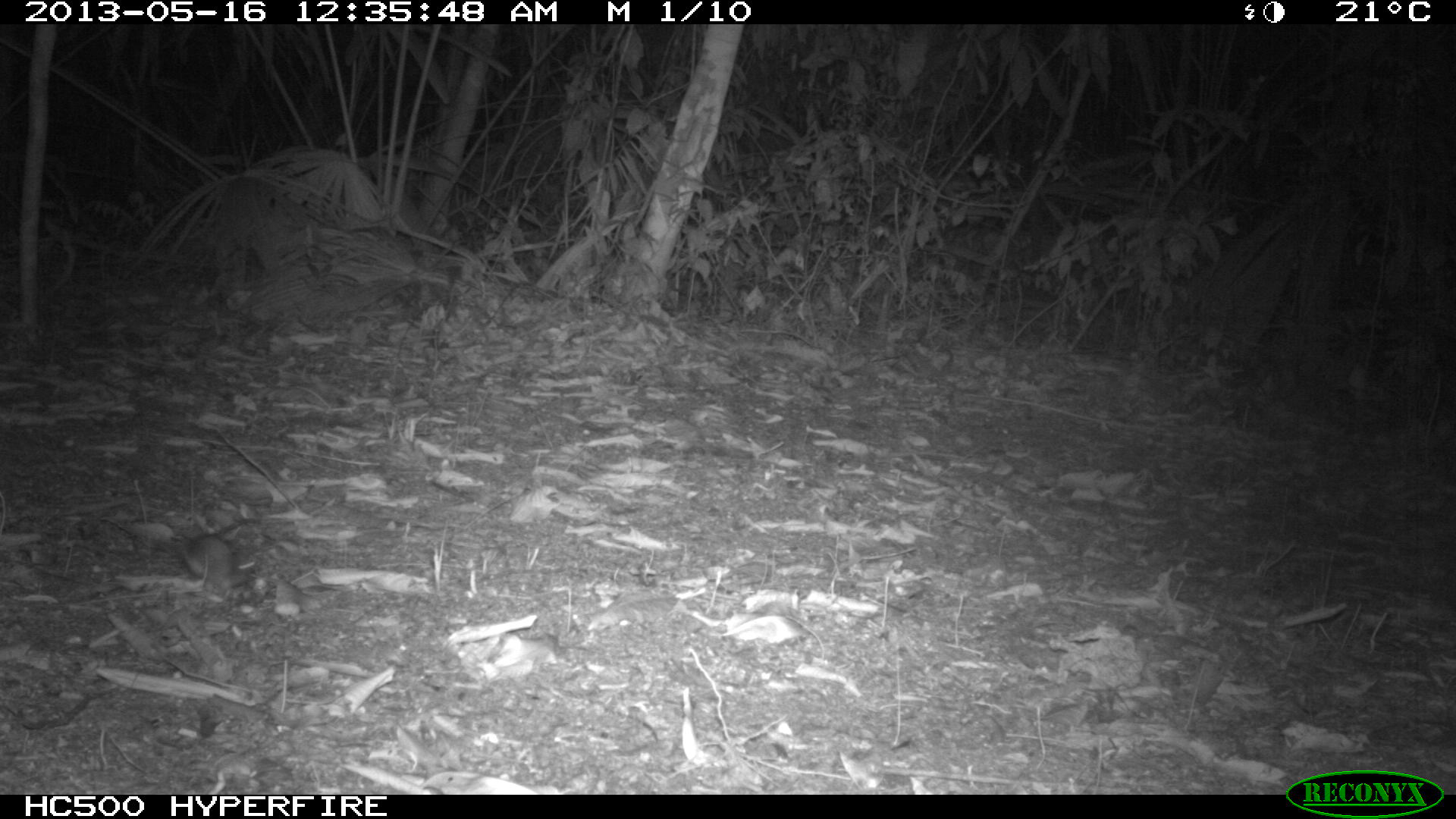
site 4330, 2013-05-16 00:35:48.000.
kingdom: Animalia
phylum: Chordata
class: Mammalia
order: Rodentia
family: Cricetidae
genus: Peromyscus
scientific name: Peromyscus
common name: deermice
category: peromyscus sp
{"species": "peromyscus sp (deermice) (Peromyscus)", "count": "1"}